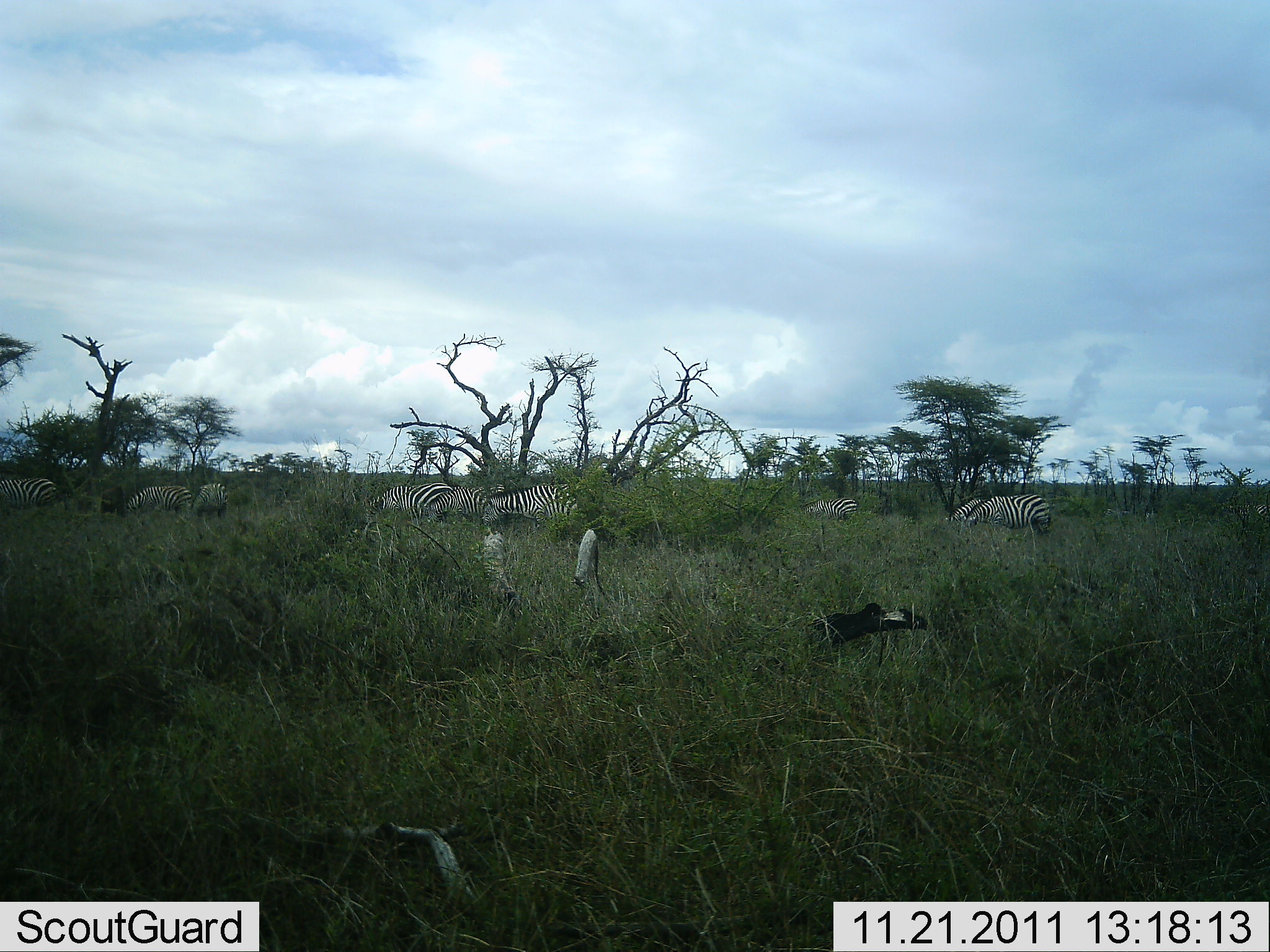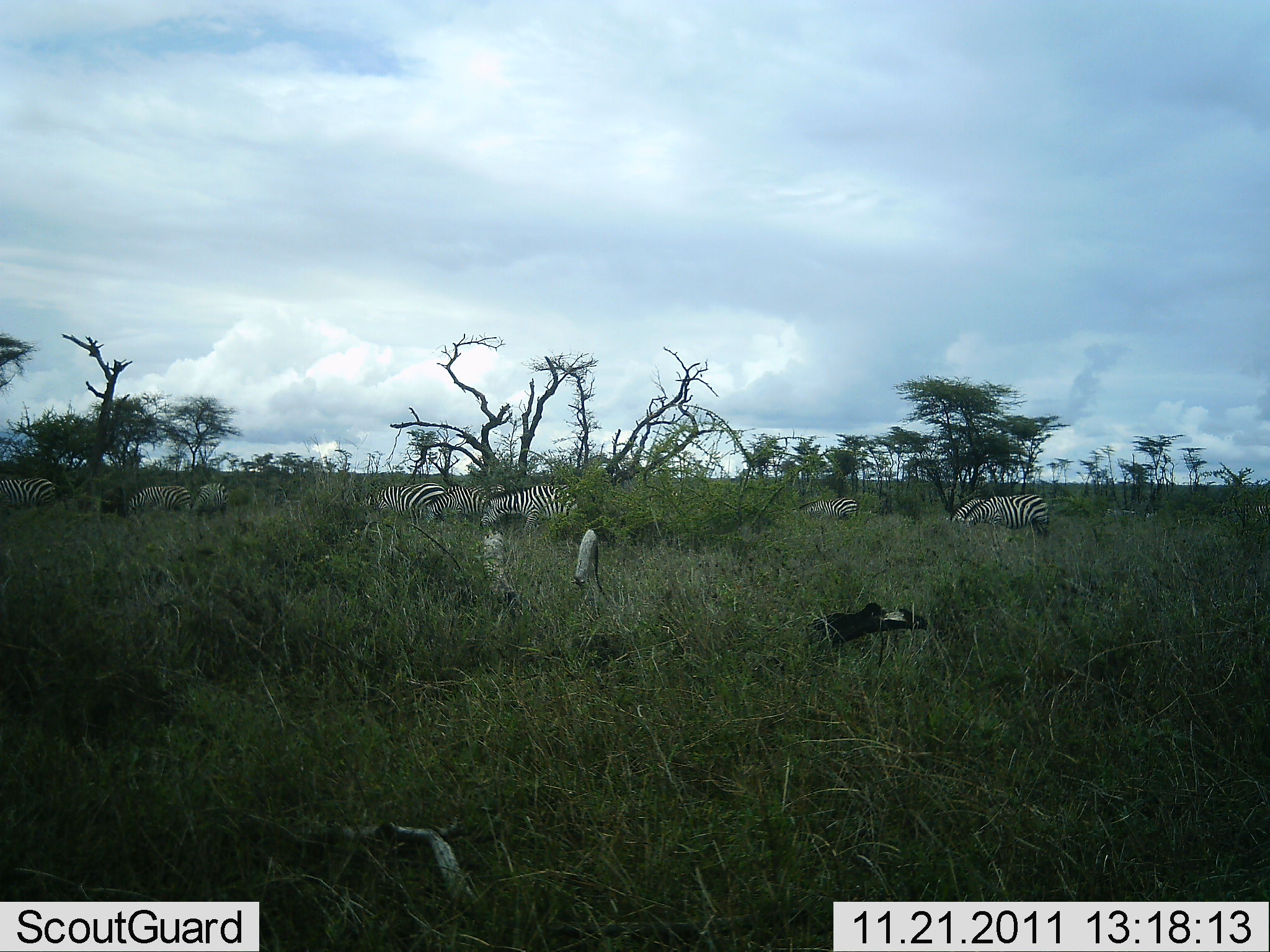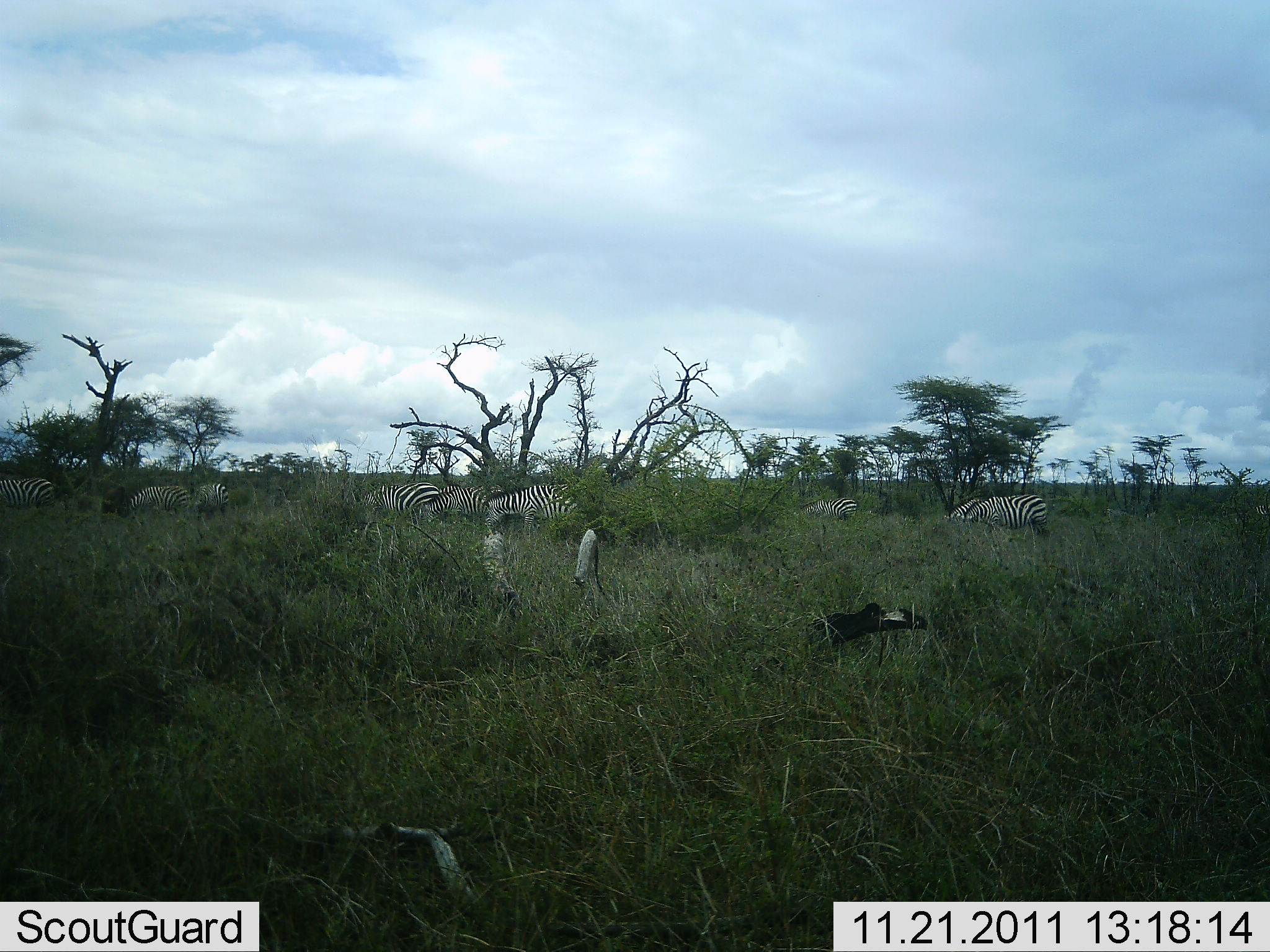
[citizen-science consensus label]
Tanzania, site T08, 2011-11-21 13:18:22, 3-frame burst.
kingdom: Animalia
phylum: Chordata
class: Mammalia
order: Perissodactyla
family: Equidae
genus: Equus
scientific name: Equus quagga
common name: plains zebra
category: zebra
Zebra (plains zebra) (Equus quagga), count 8. Behavior (volunteer vote fractions): standing 25%, resting 0%, moving 8%, interacting 0%. Young present (vote fraction): 0%. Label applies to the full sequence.